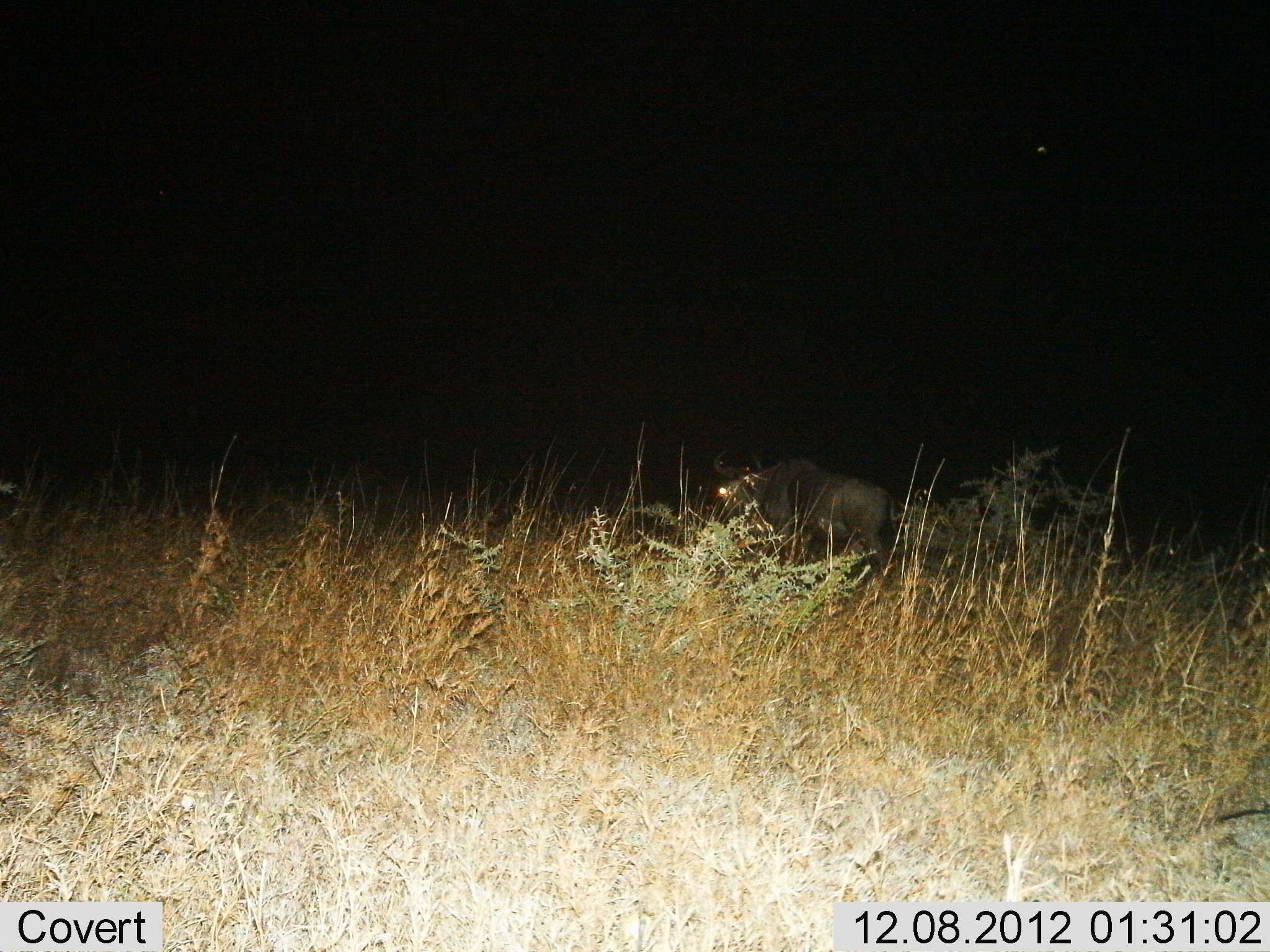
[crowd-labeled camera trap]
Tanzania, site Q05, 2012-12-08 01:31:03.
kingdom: Animalia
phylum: Chordata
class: Mammalia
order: Artiodactyla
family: Bovidae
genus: Connochaetes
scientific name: Connochaetes taurinus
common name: blue wildebeest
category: wildebeest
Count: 1.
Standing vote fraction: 80%.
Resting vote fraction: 0%.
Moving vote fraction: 20%.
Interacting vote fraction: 0%.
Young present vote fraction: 0%.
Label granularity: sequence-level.